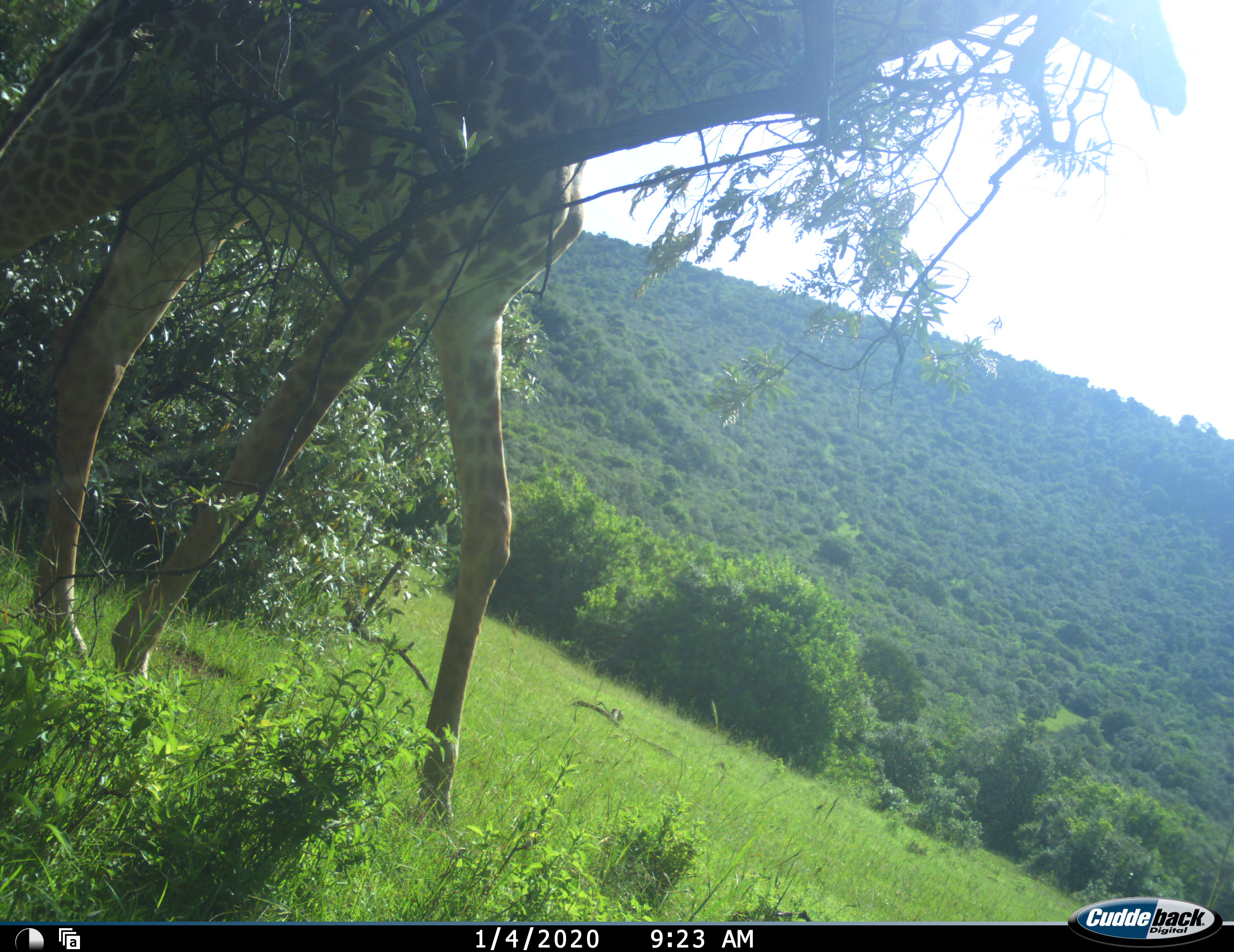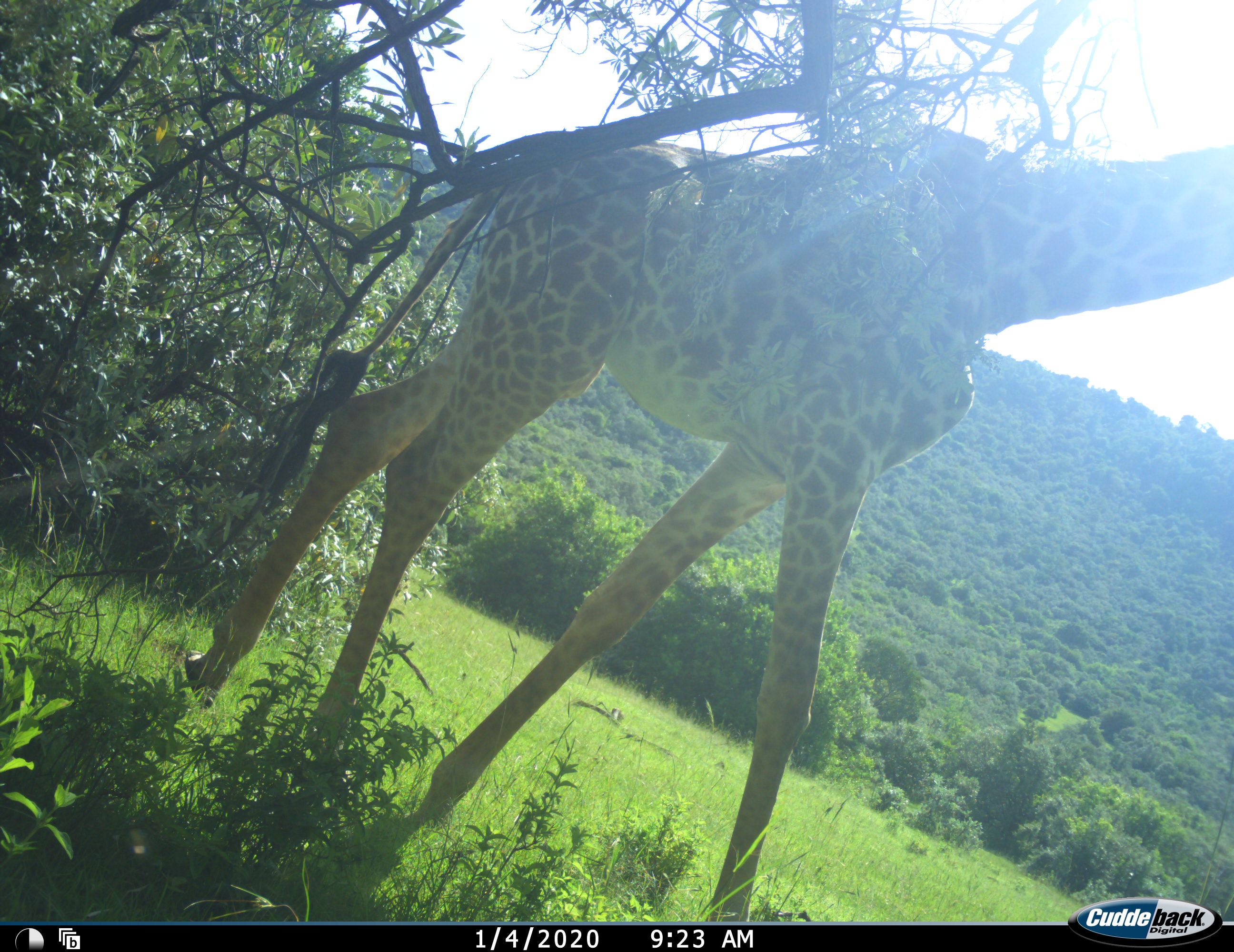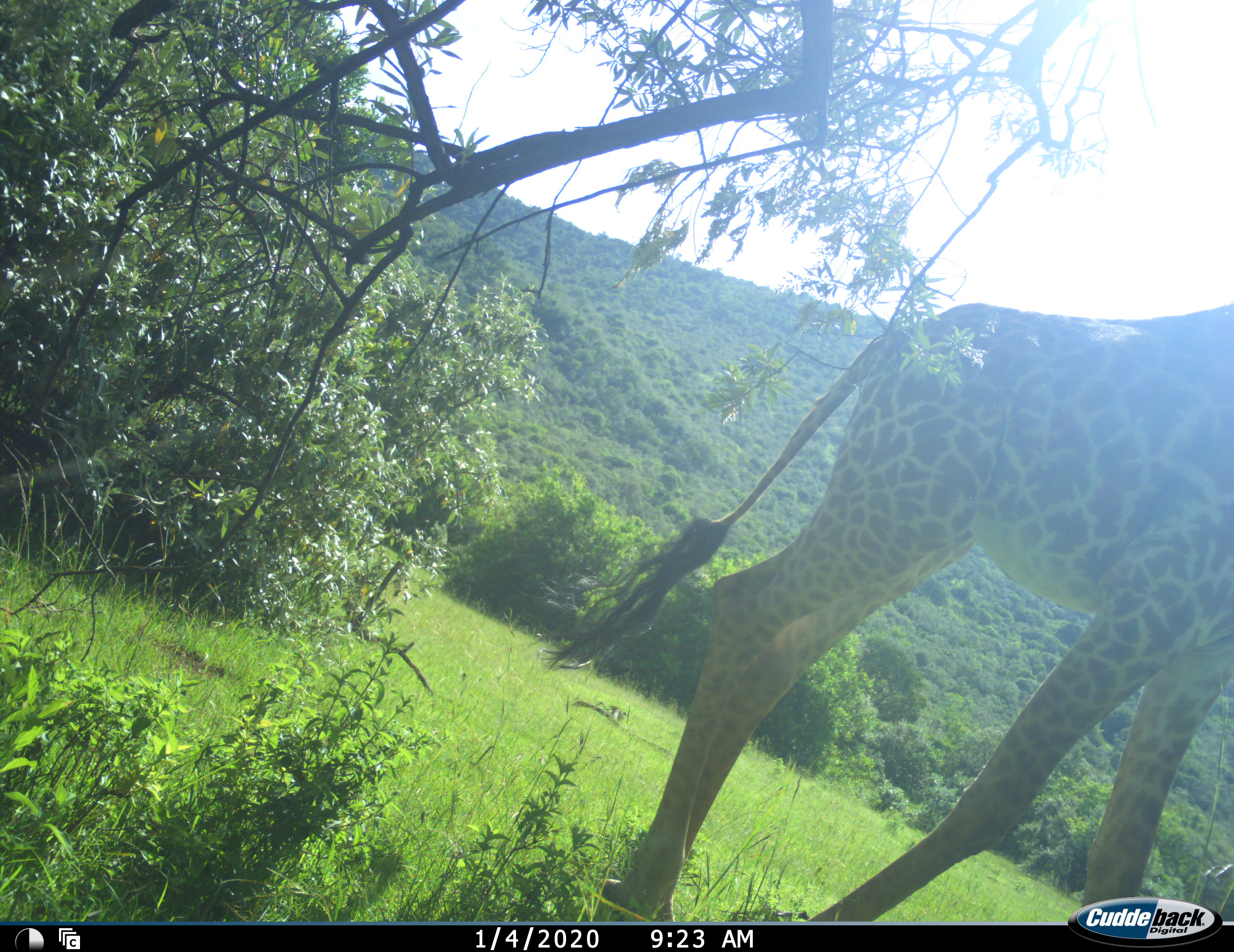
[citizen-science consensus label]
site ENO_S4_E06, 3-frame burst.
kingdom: Animalia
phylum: Chordata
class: Mammalia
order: Artiodactyla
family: Giraffidae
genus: Giraffa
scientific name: Giraffa camelopardalis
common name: giraffe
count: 1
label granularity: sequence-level